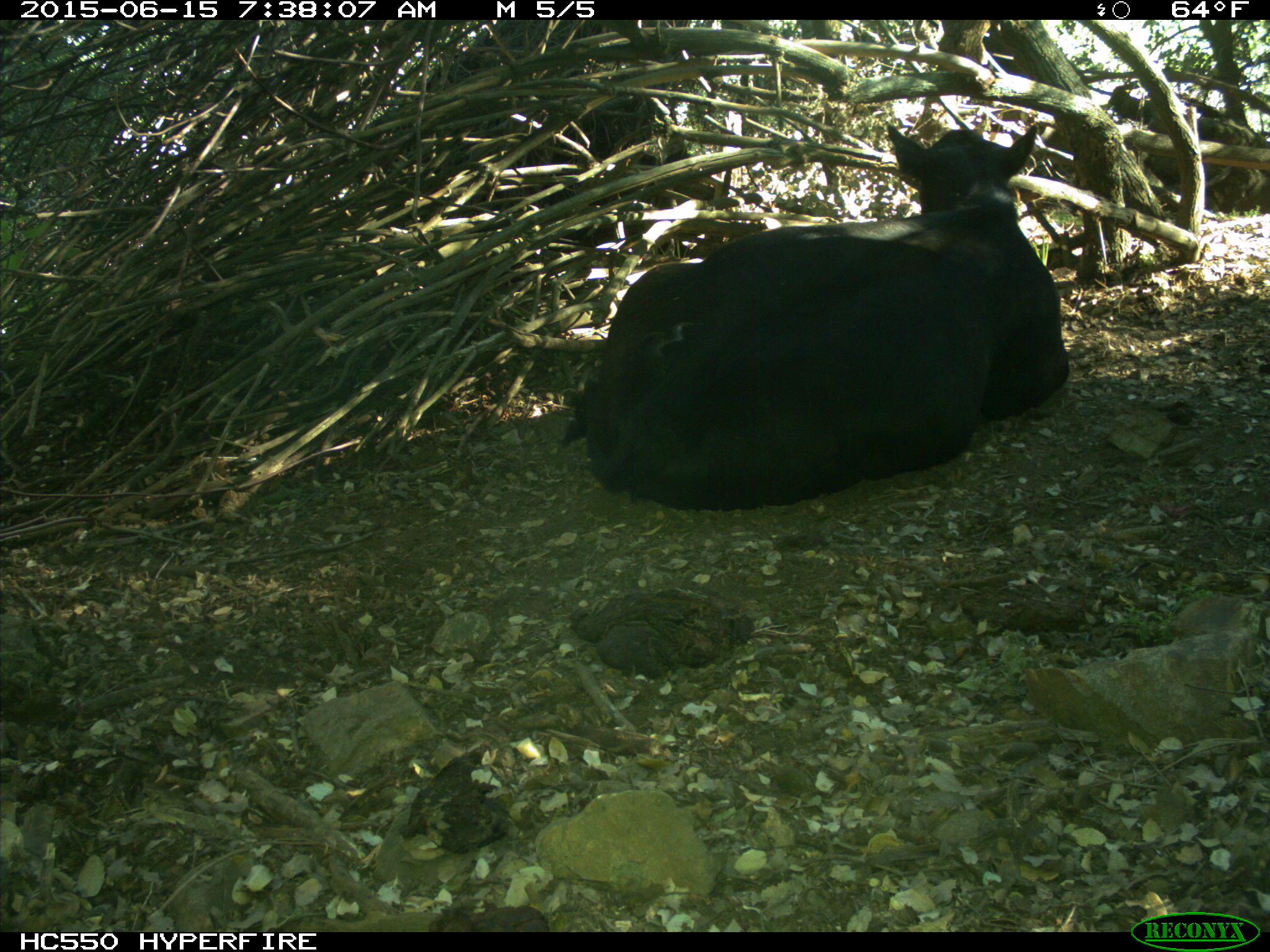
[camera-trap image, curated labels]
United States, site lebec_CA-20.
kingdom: Animalia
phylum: Chordata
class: Mammalia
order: Artiodactyla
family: Bovidae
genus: Bos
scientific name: Bos taurus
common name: domestic cow